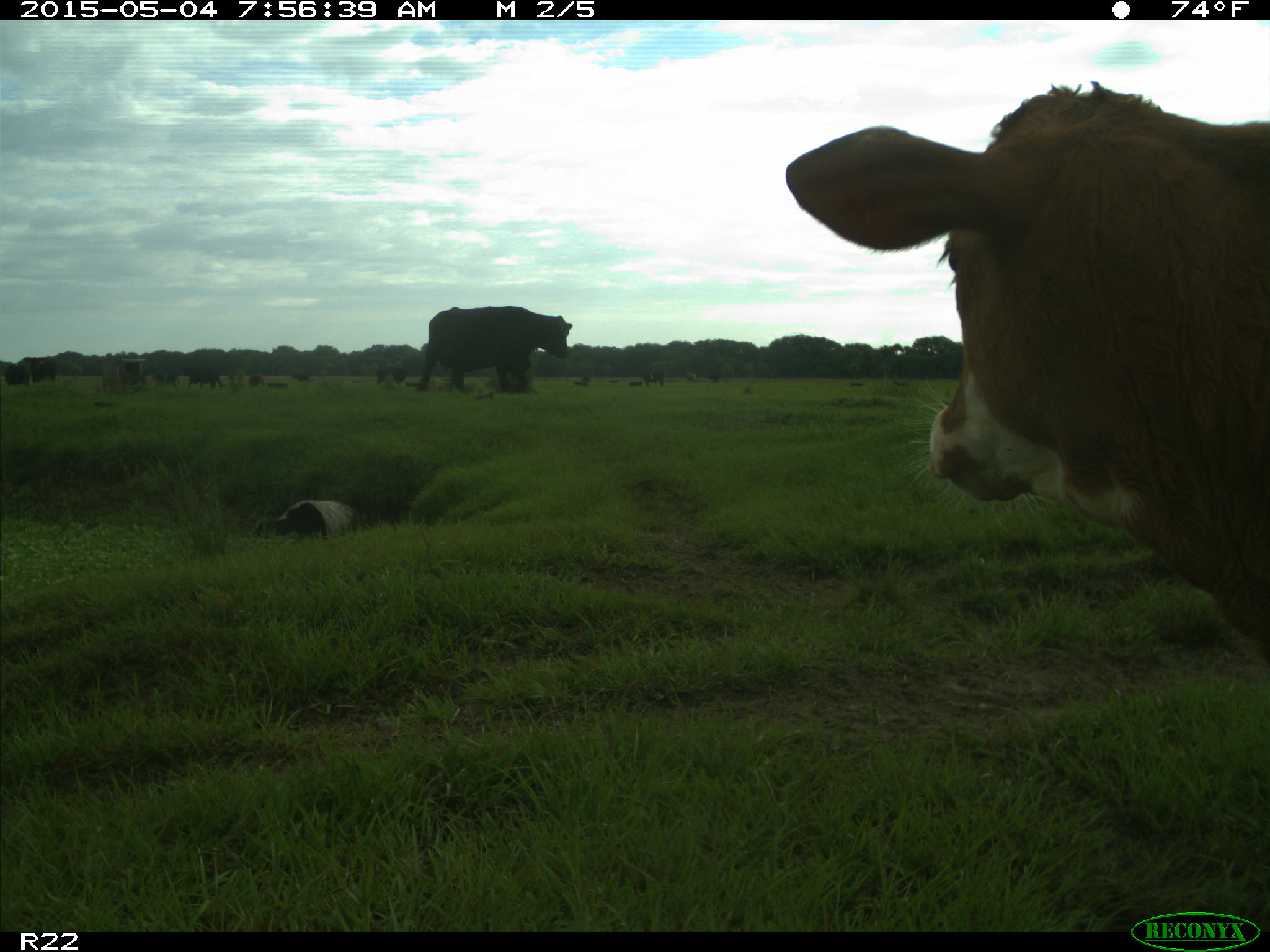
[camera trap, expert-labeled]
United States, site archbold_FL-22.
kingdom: Animalia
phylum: Chordata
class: Mammalia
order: Artiodactyla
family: Bovidae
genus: Bos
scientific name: Bos taurus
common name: domestic cow